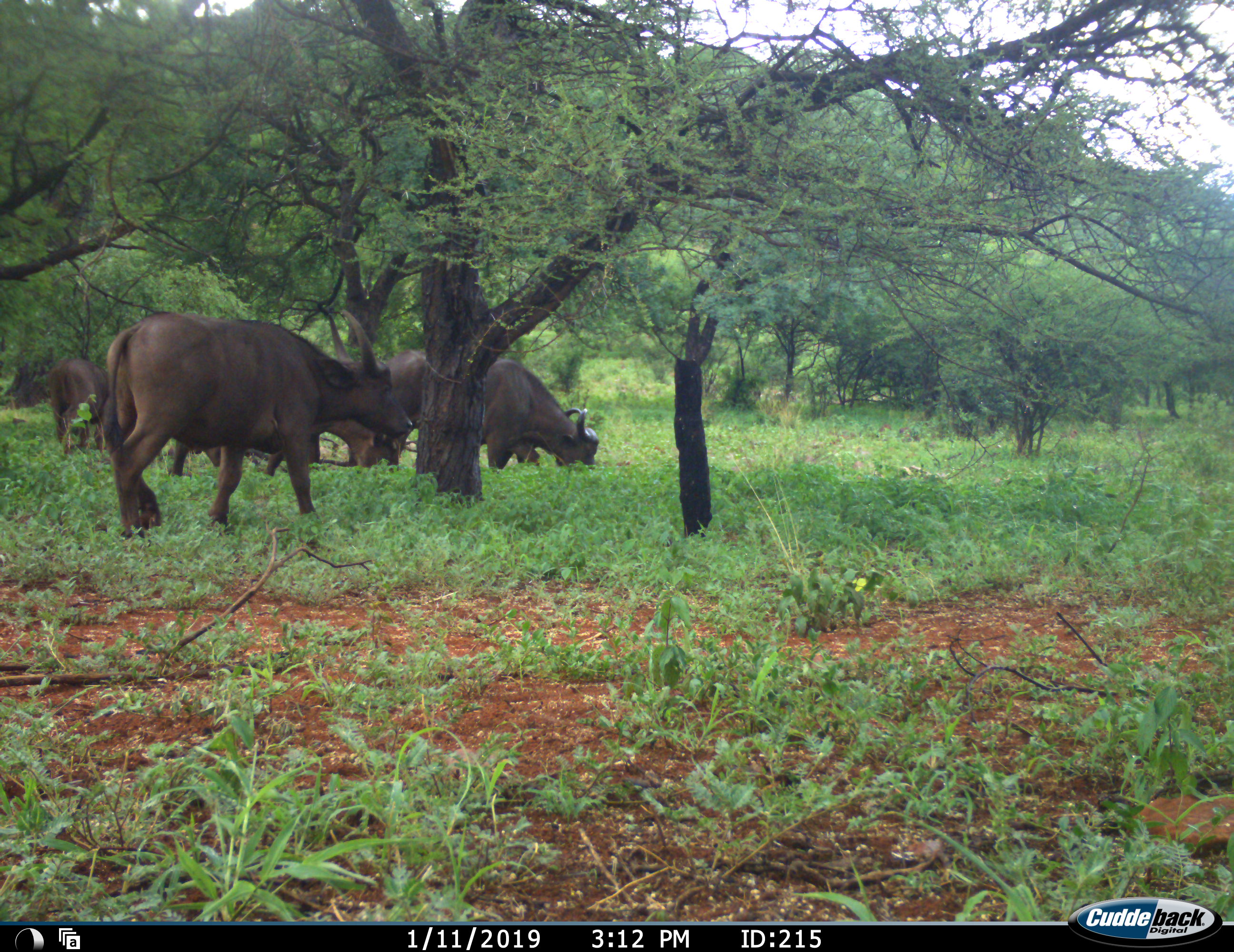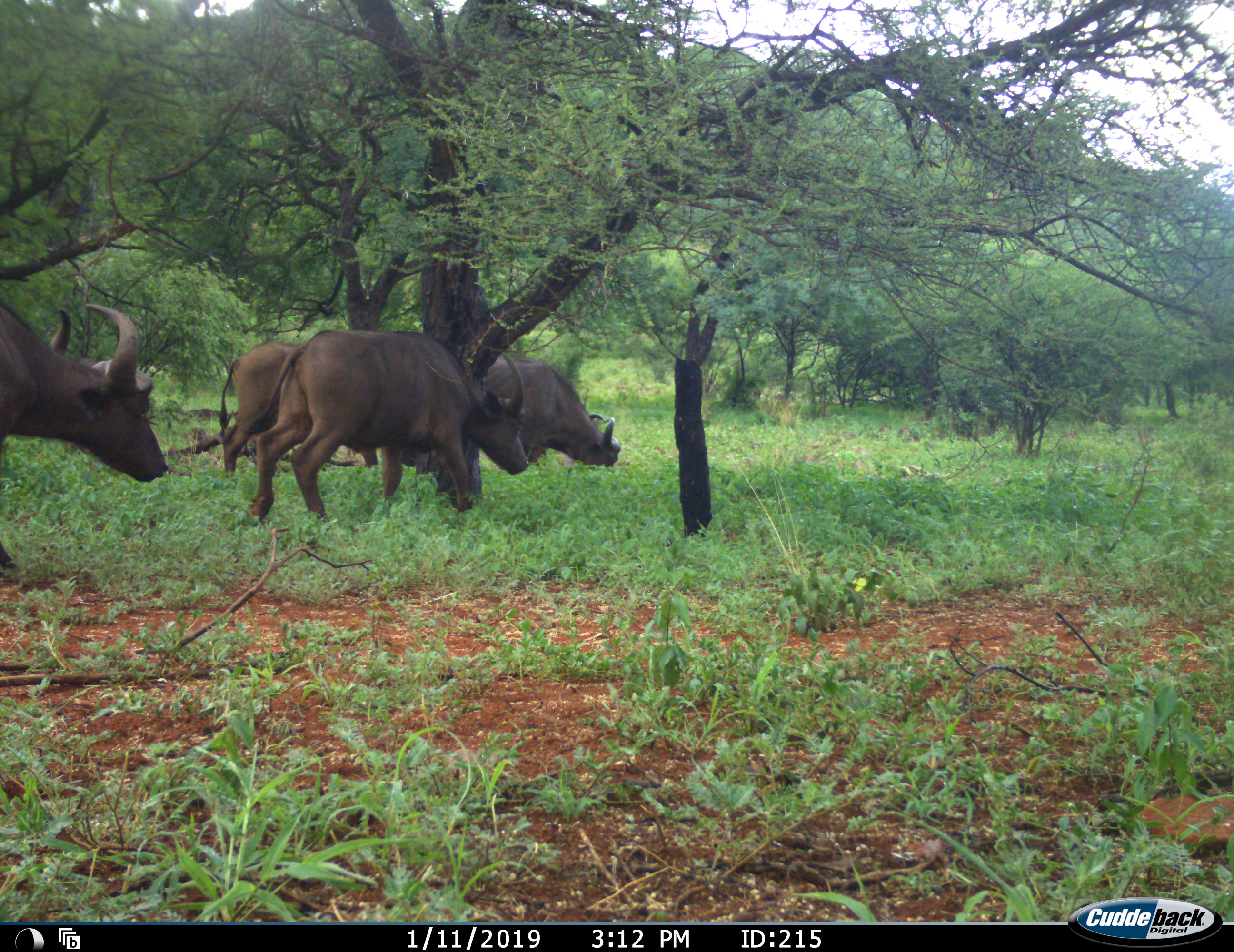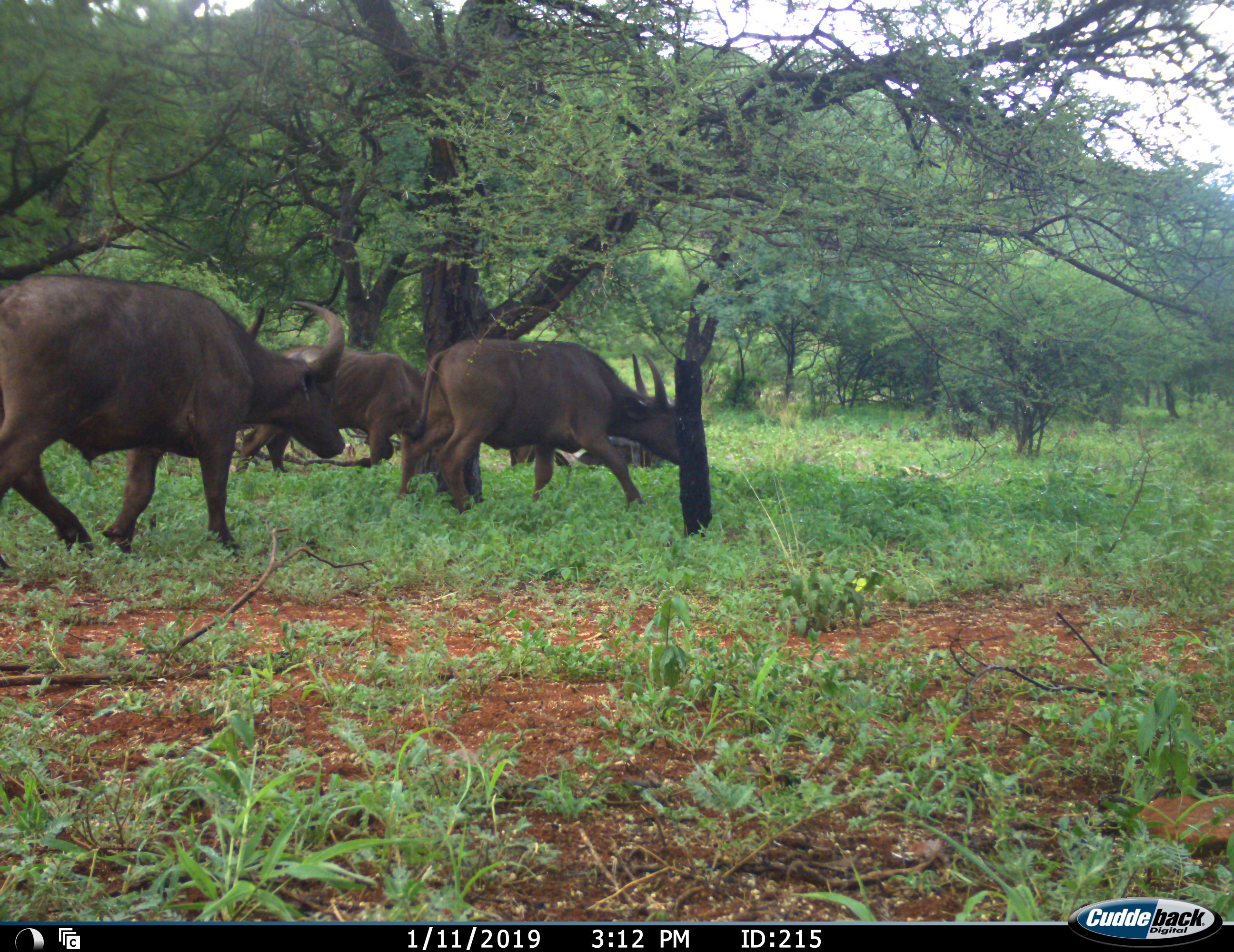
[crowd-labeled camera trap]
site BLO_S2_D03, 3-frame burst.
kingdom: Animalia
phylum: Chordata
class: Mammalia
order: Artiodactyla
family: Bovidae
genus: Syncerus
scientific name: Syncerus caffer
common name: african buffalo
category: buffalo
Buffalo (african buffalo) (Syncerus caffer), count 5. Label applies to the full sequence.